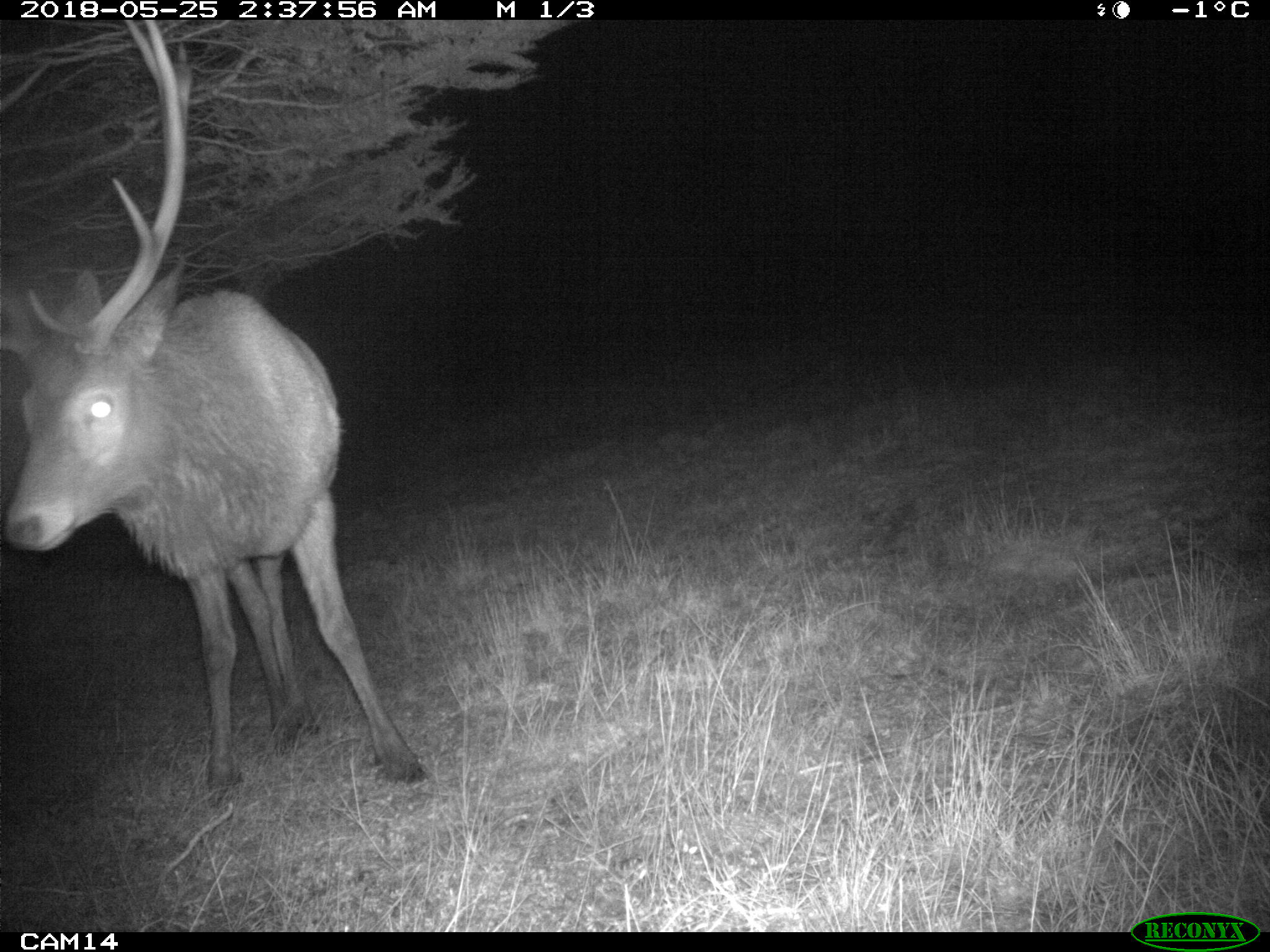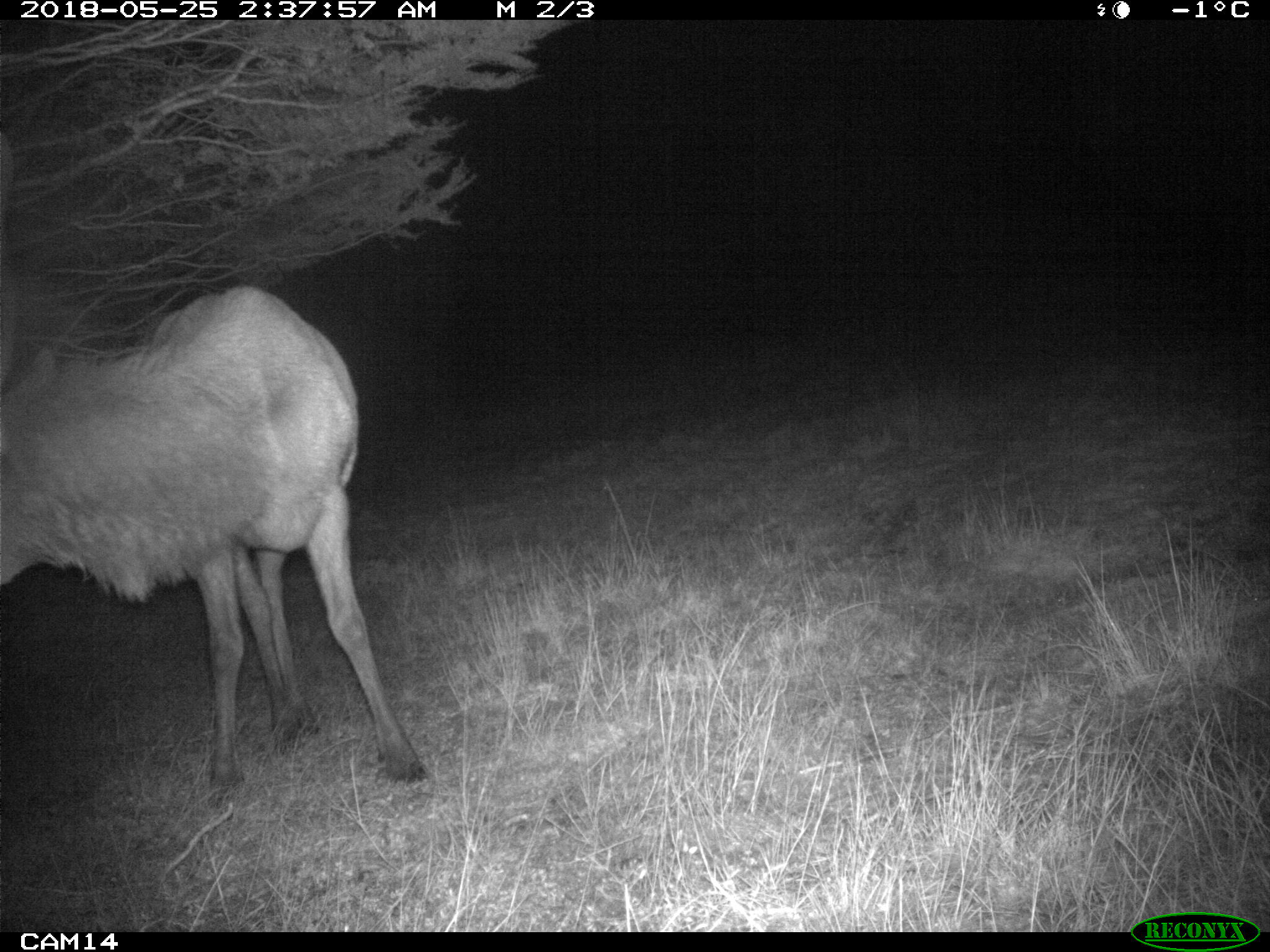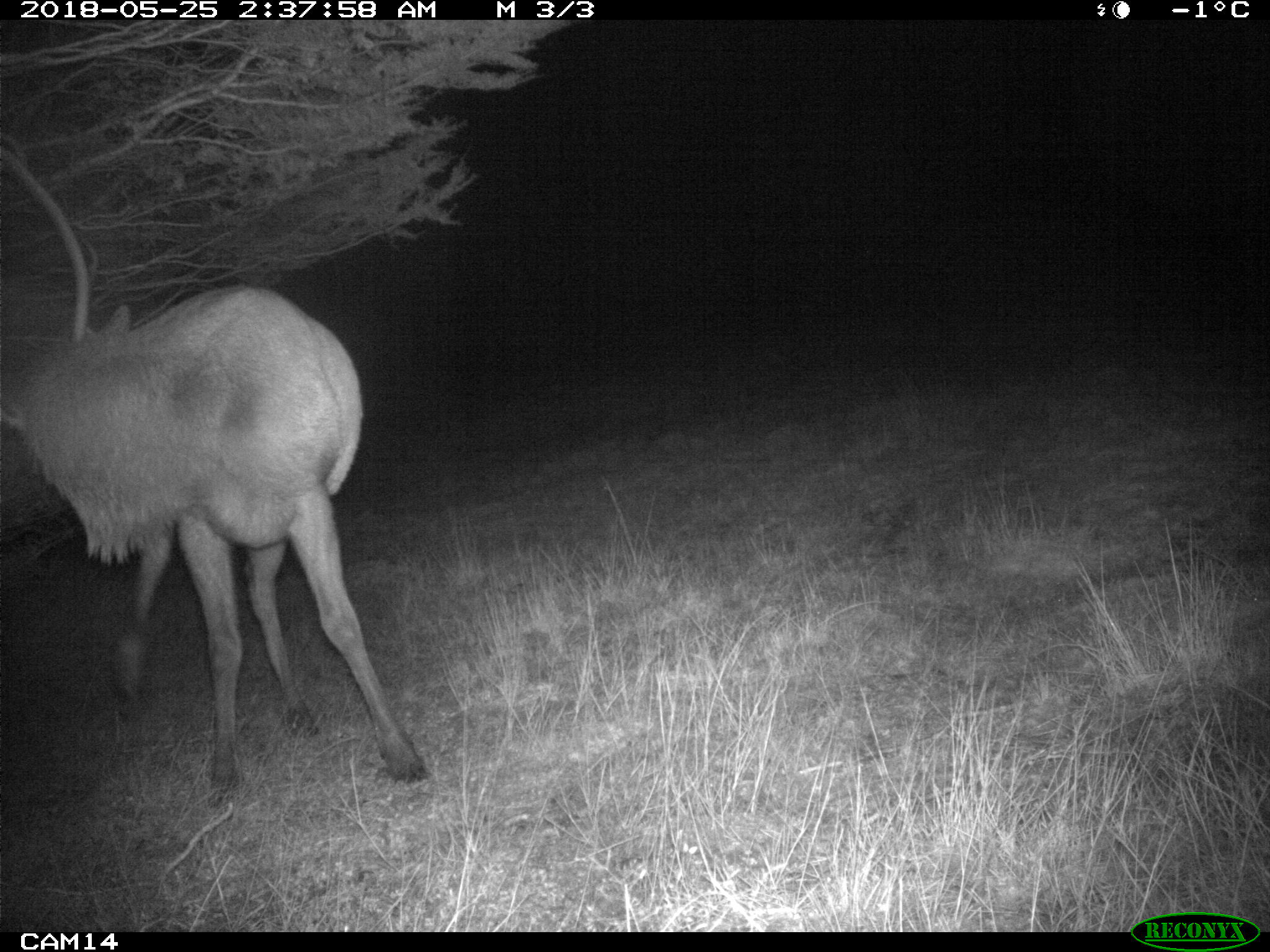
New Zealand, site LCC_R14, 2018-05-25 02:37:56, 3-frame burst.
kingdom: Animalia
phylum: Chordata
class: Mammalia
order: Artiodactyla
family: Cervidae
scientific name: Cervidae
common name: deer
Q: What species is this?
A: Deer (Cervidae).